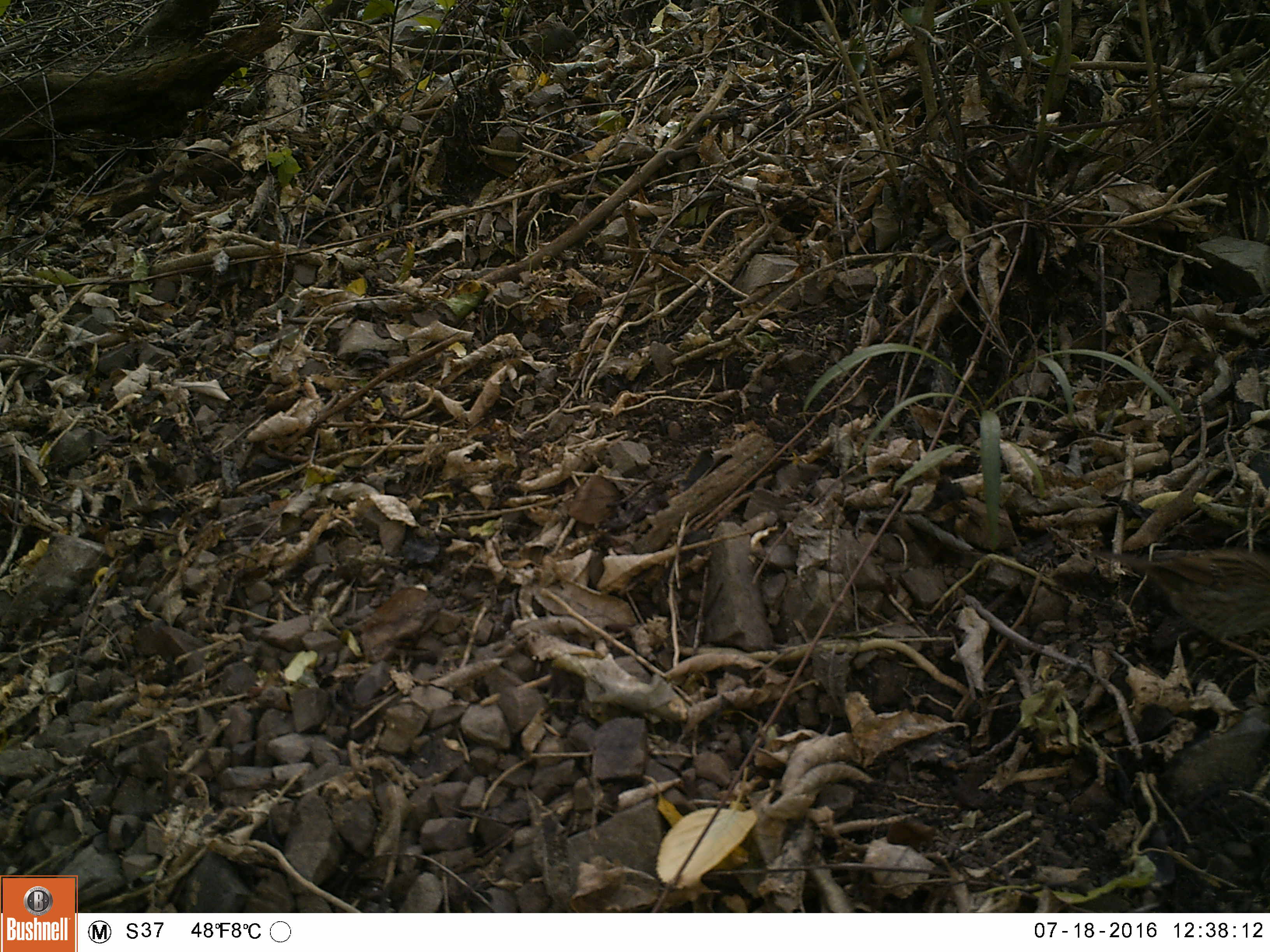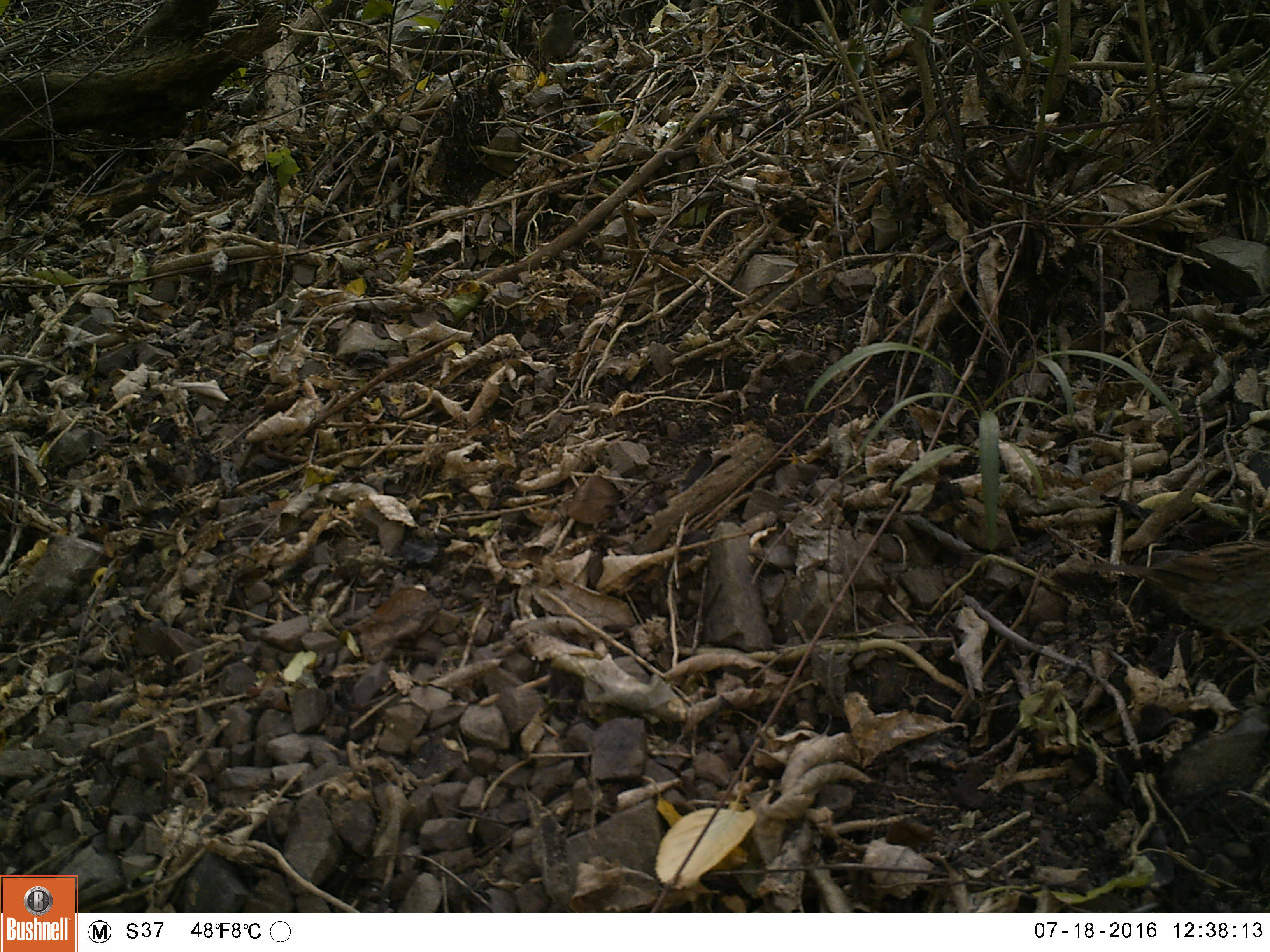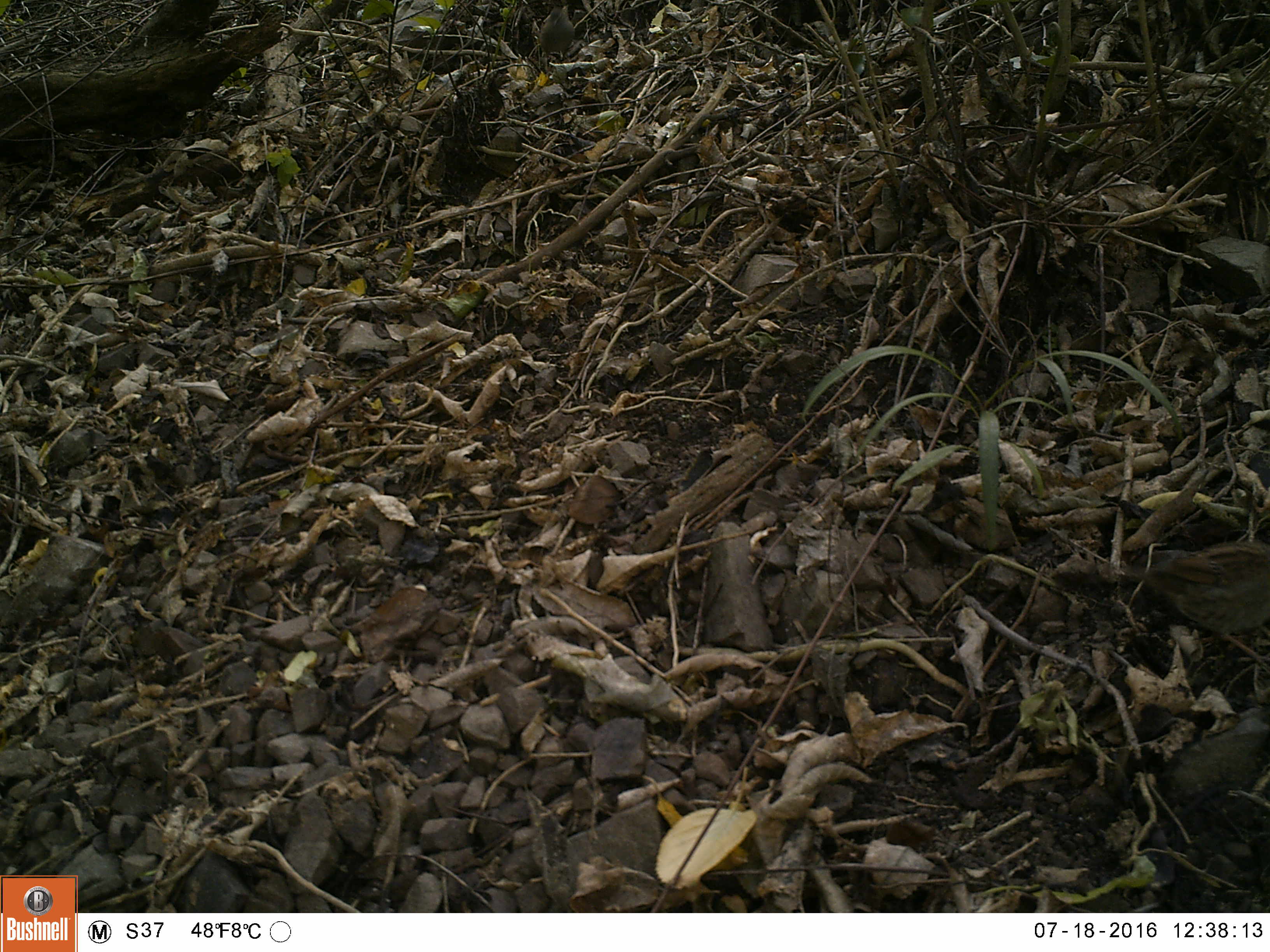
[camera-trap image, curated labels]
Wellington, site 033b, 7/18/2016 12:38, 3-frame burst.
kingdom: Animalia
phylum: Chordata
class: Aves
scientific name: Aves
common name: bird